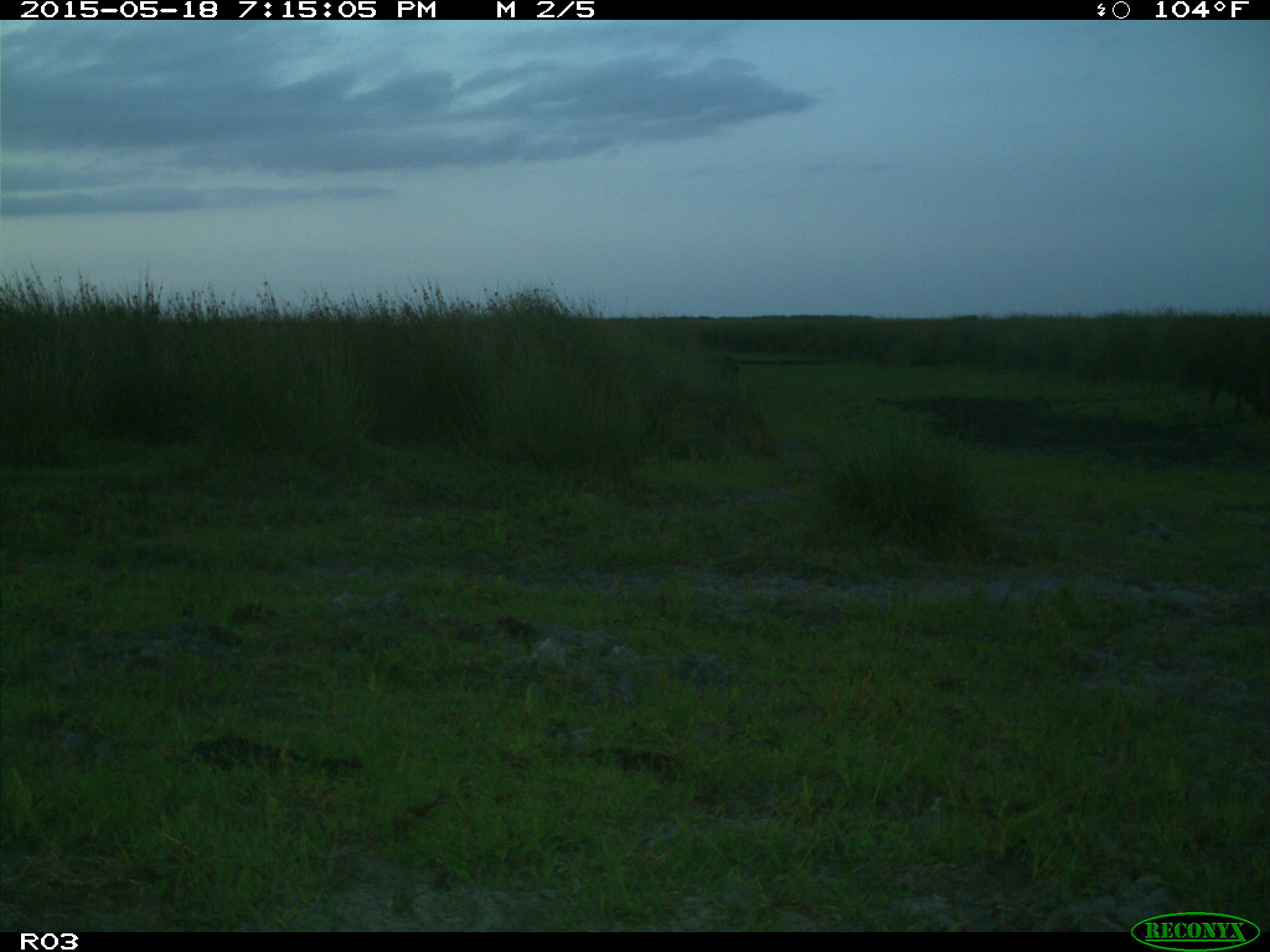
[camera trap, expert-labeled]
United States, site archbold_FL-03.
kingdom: Animalia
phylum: Chordata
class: Mammalia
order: Artiodactyla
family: Bovidae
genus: Bos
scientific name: Bos taurus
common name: domestic cow